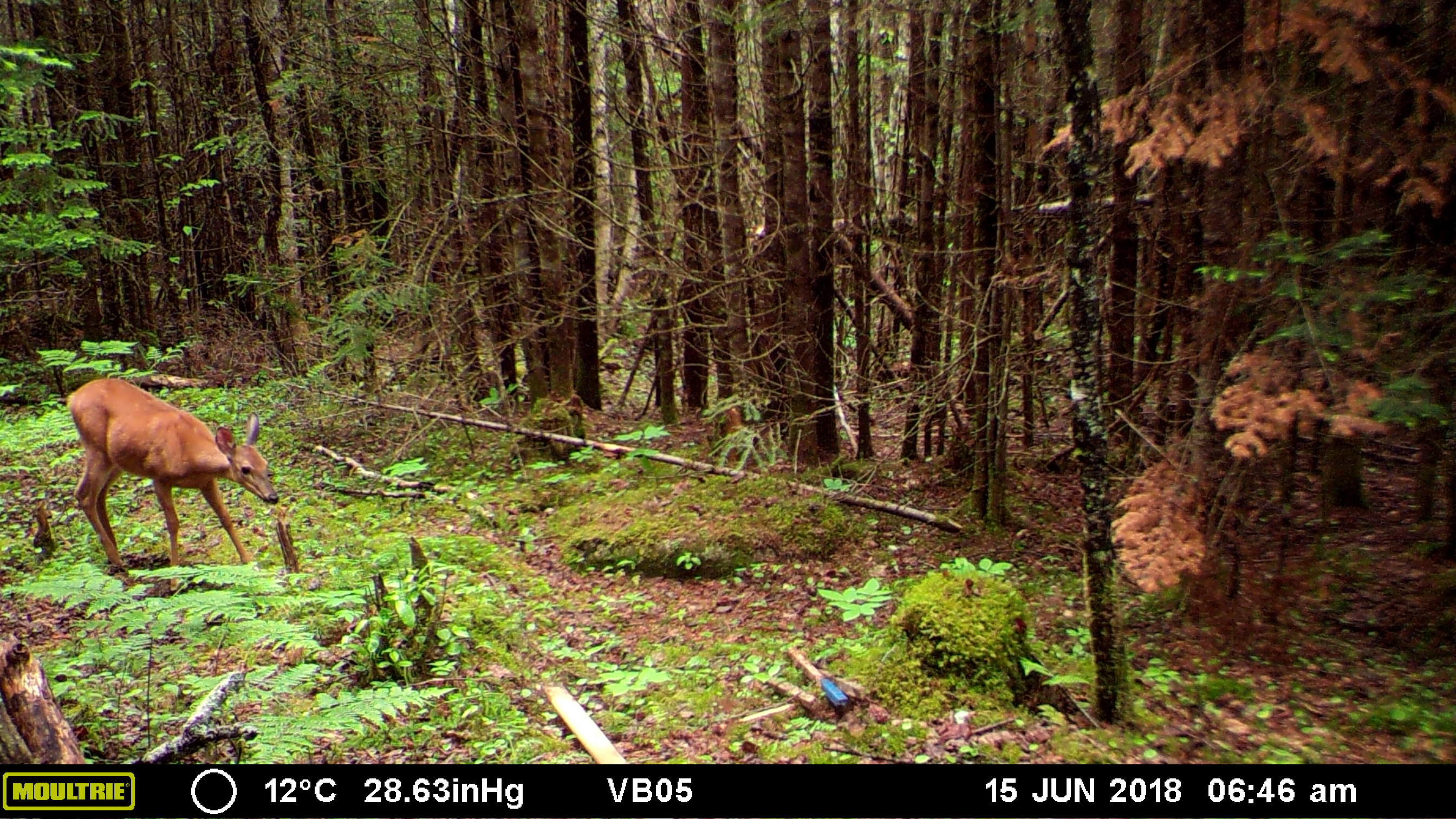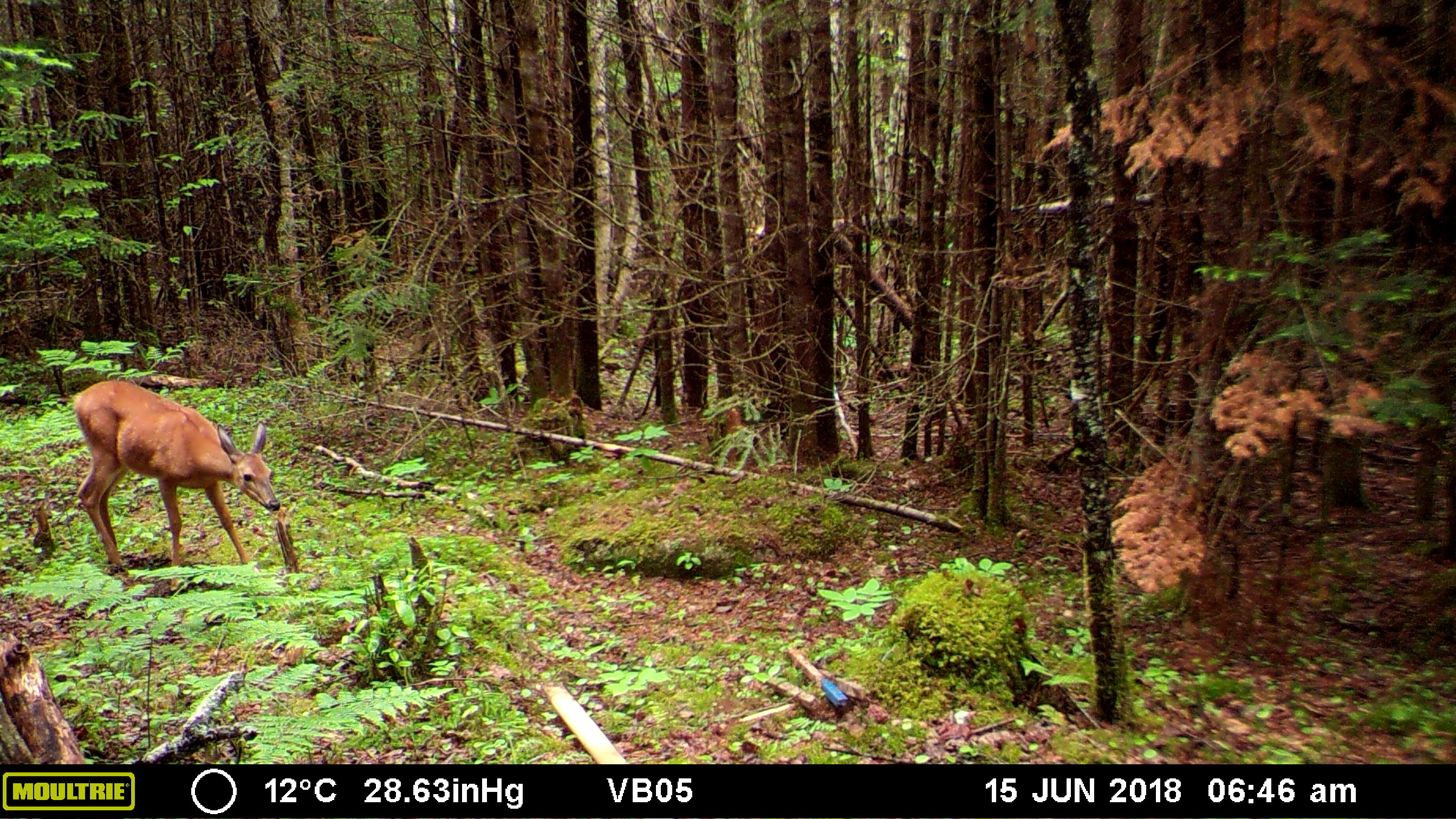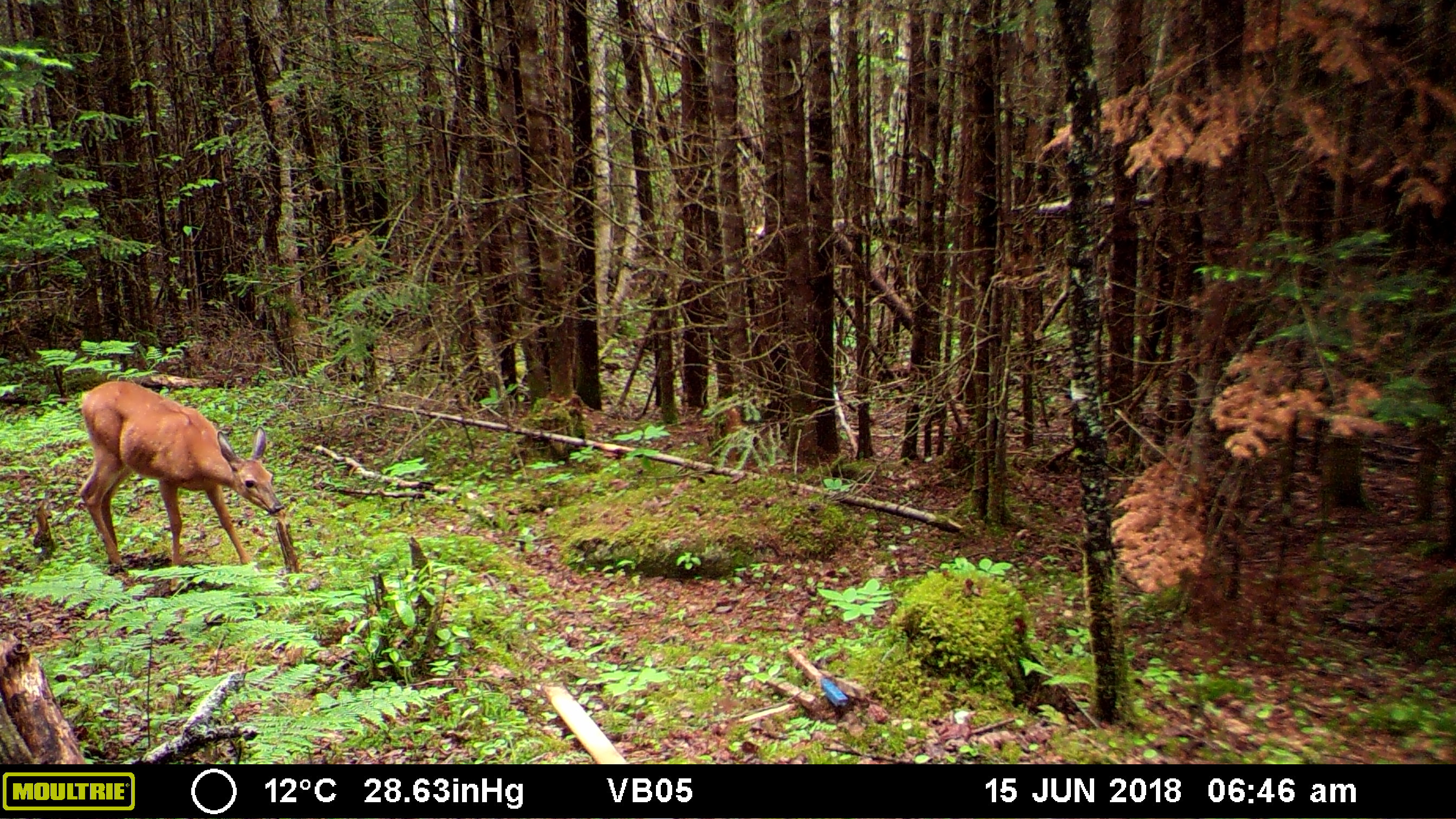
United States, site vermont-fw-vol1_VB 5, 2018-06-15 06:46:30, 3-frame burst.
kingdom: Animalia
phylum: Chordata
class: Mammalia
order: Artiodactyla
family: Cervidae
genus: Odocoileus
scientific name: Odocoileus virginianus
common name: white-tailed deer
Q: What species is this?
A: White-tailed deer (Odocoileus virginianus).